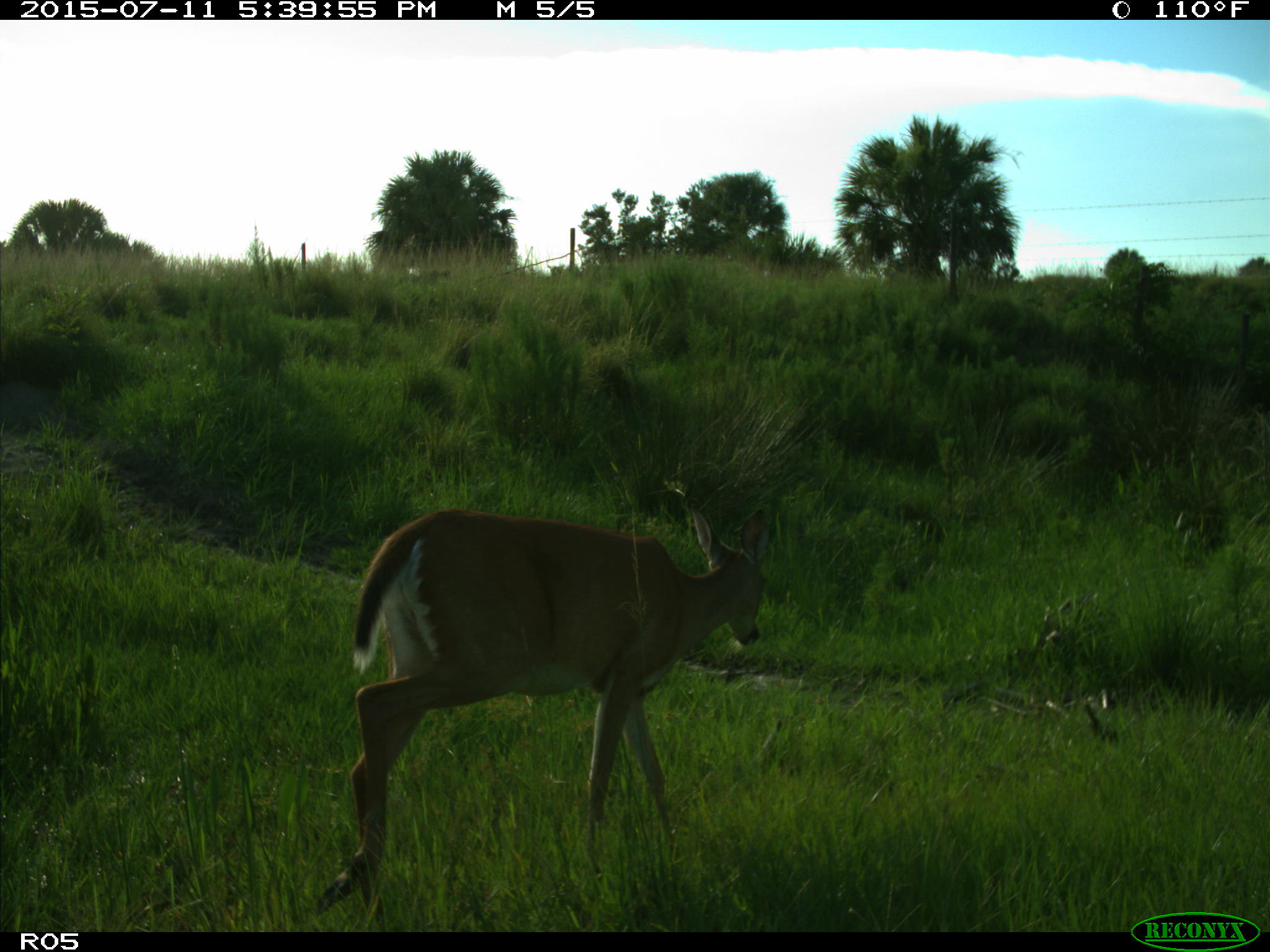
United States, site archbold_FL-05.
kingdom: Animalia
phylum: Chordata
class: Mammalia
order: Artiodactyla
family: Cervidae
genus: Odocoileus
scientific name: Odocoileus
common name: deer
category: unidentified deer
Unidentified deer (deer) (Odocoileus).